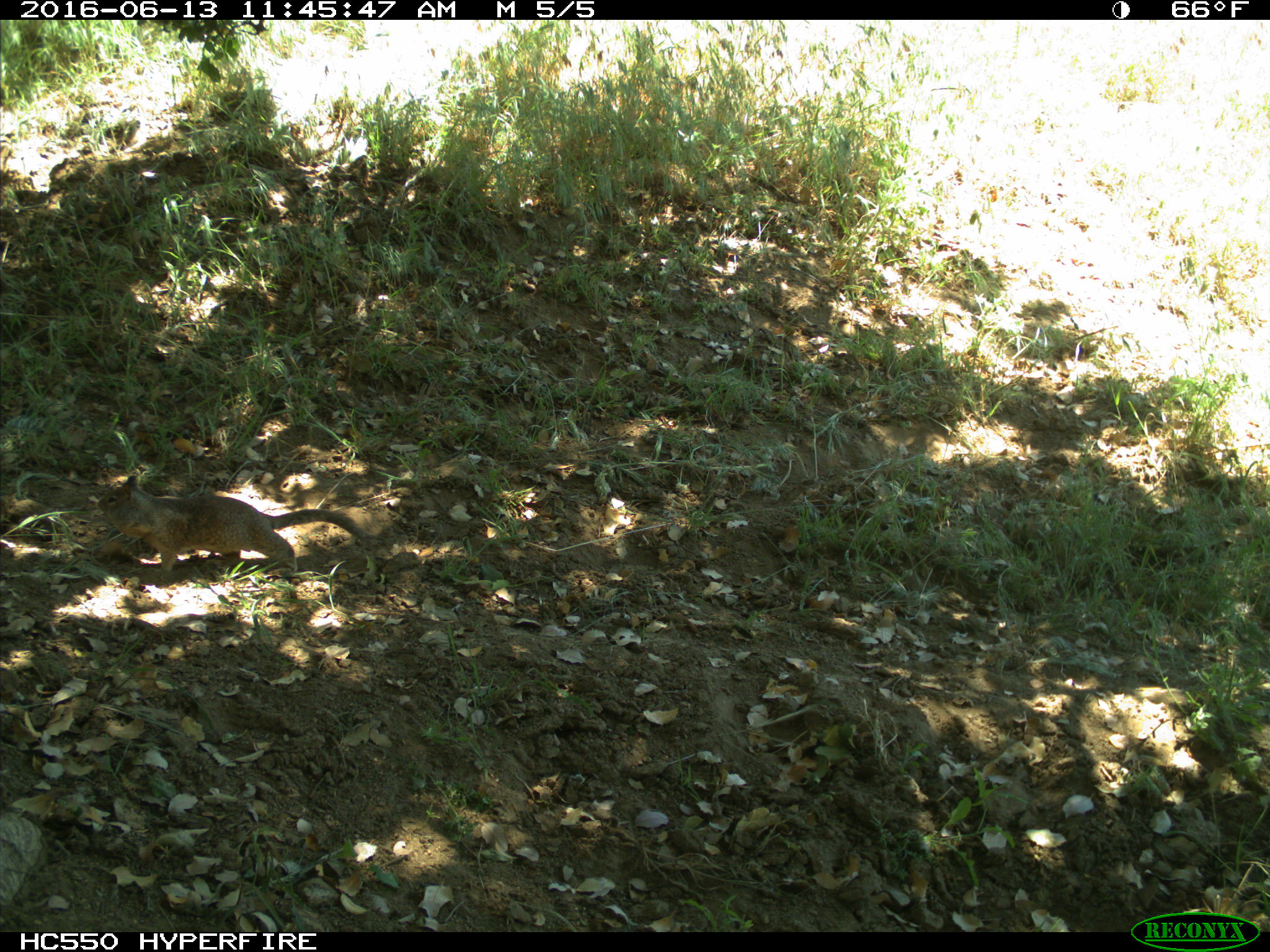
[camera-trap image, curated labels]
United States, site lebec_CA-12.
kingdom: Animalia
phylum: Chordata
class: Mammalia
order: Rodentia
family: Sciuridae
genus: Otospermophilus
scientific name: Otospermophilus beecheyi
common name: california ground squirrel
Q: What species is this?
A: Otospermophilus beecheyi (california ground squirrel).